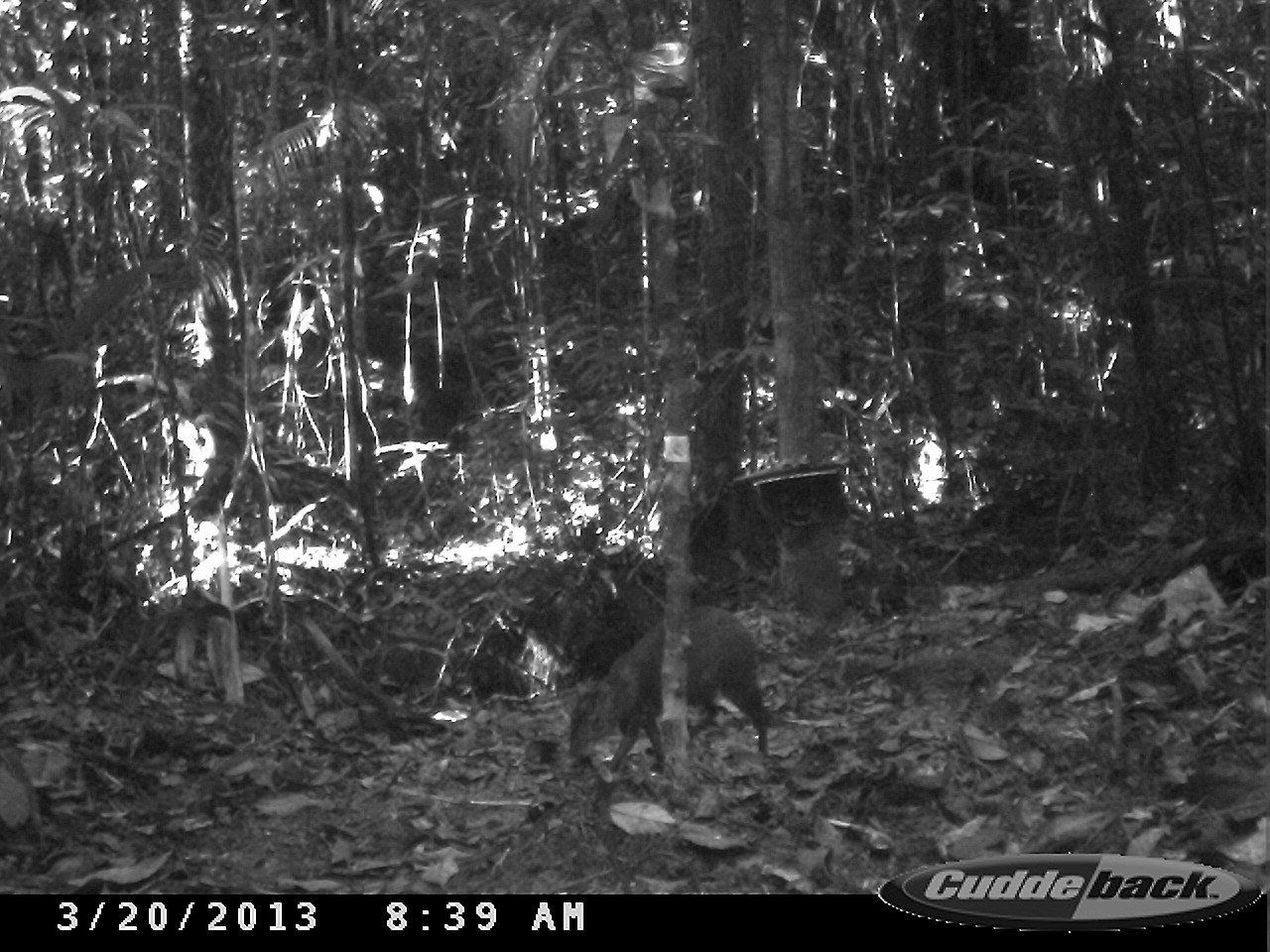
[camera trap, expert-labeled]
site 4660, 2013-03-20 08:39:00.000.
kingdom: Animalia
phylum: Chordata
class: Mammalia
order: Rodentia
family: Dasyproctidae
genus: Dasyprocta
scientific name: Dasyprocta leporina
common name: red-rumped agouti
Dasyprocta leporina (red-rumped agouti), count 1, age adult.